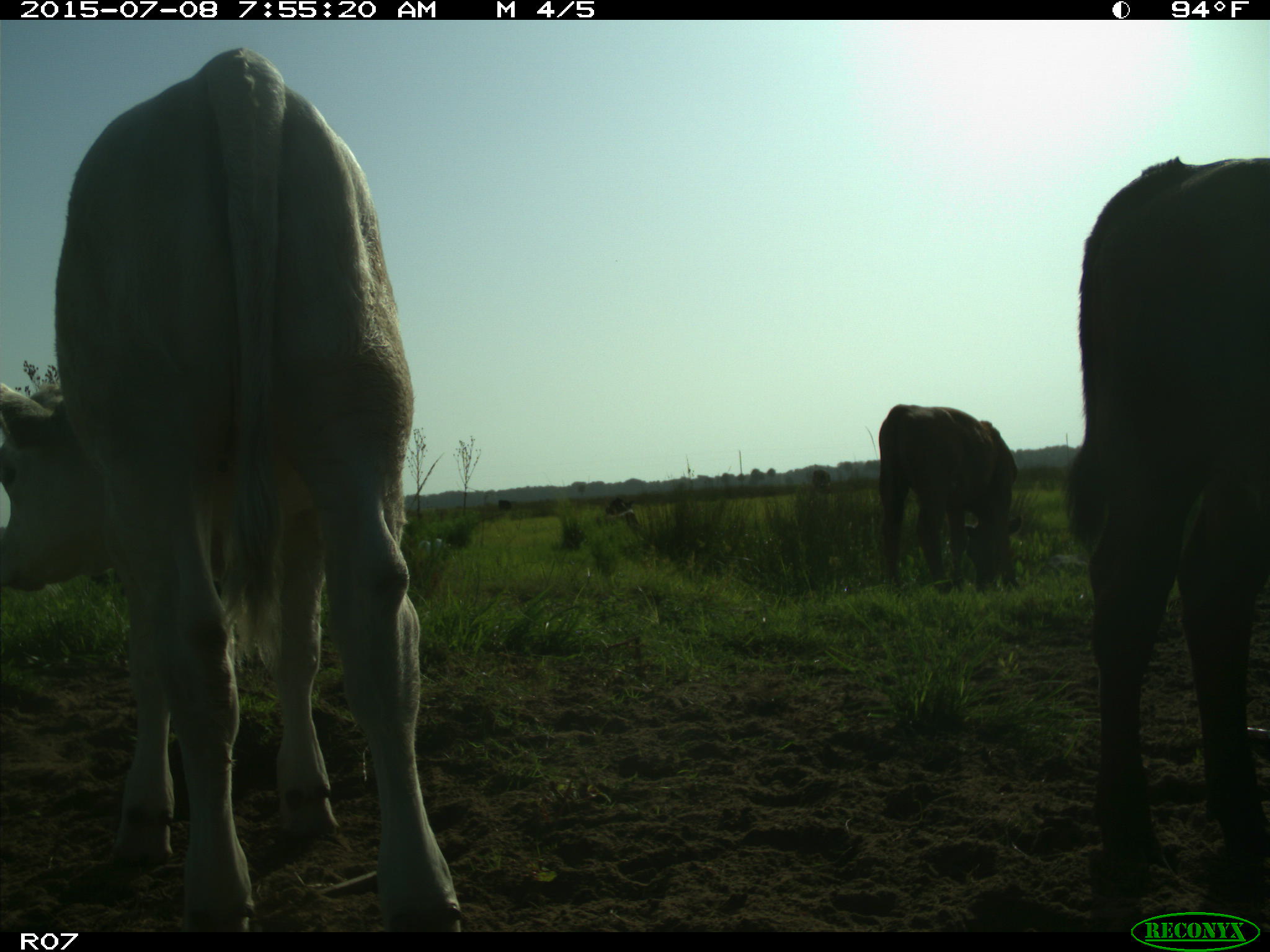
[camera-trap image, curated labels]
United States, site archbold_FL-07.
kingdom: Animalia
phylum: Chordata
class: Mammalia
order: Artiodactyla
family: Bovidae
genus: Bos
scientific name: Bos taurus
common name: domestic cow